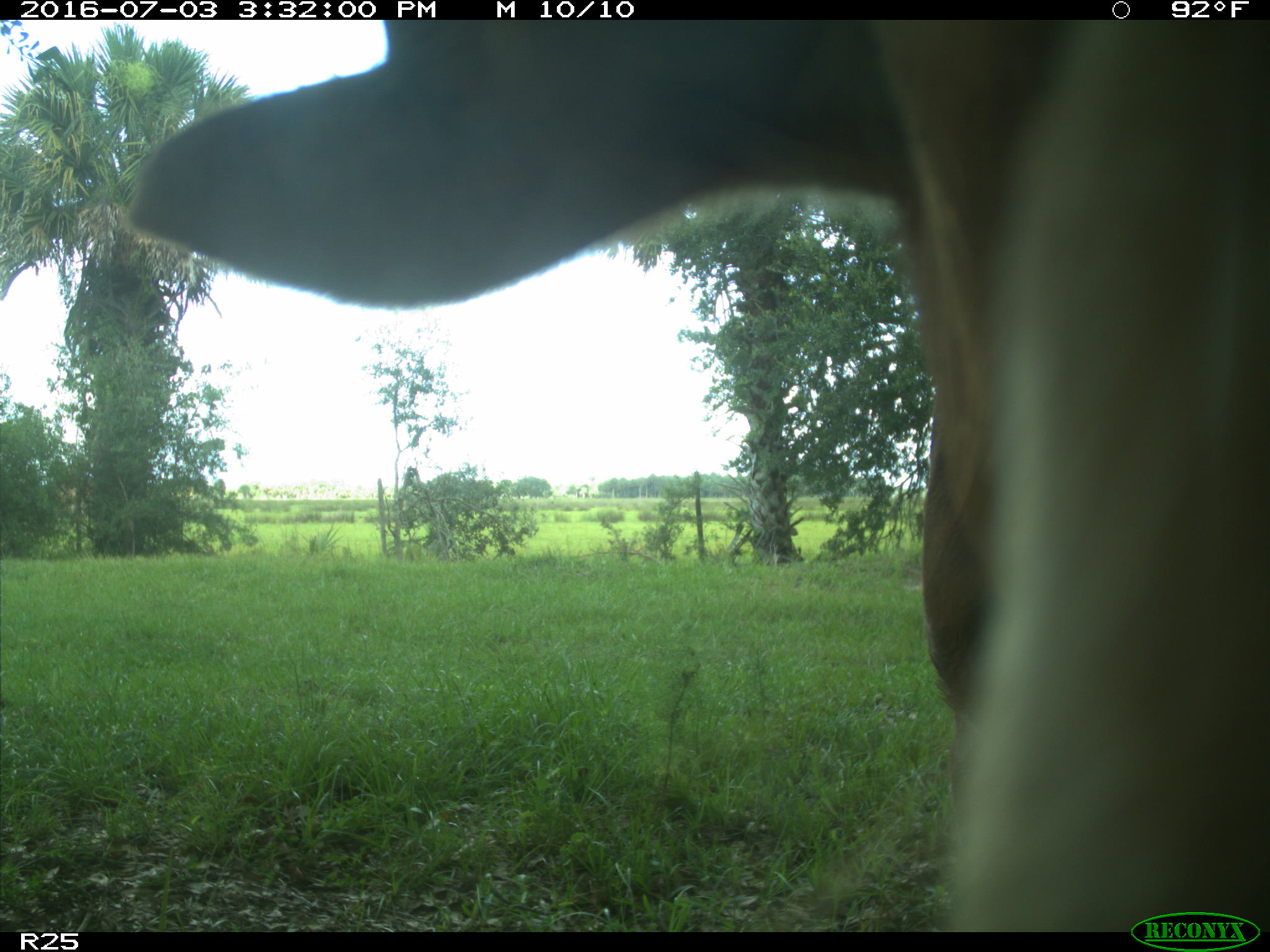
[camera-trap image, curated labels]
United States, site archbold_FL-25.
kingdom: Animalia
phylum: Chordata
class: Mammalia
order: Artiodactyla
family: Bovidae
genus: Bos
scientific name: Bos taurus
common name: domestic cow